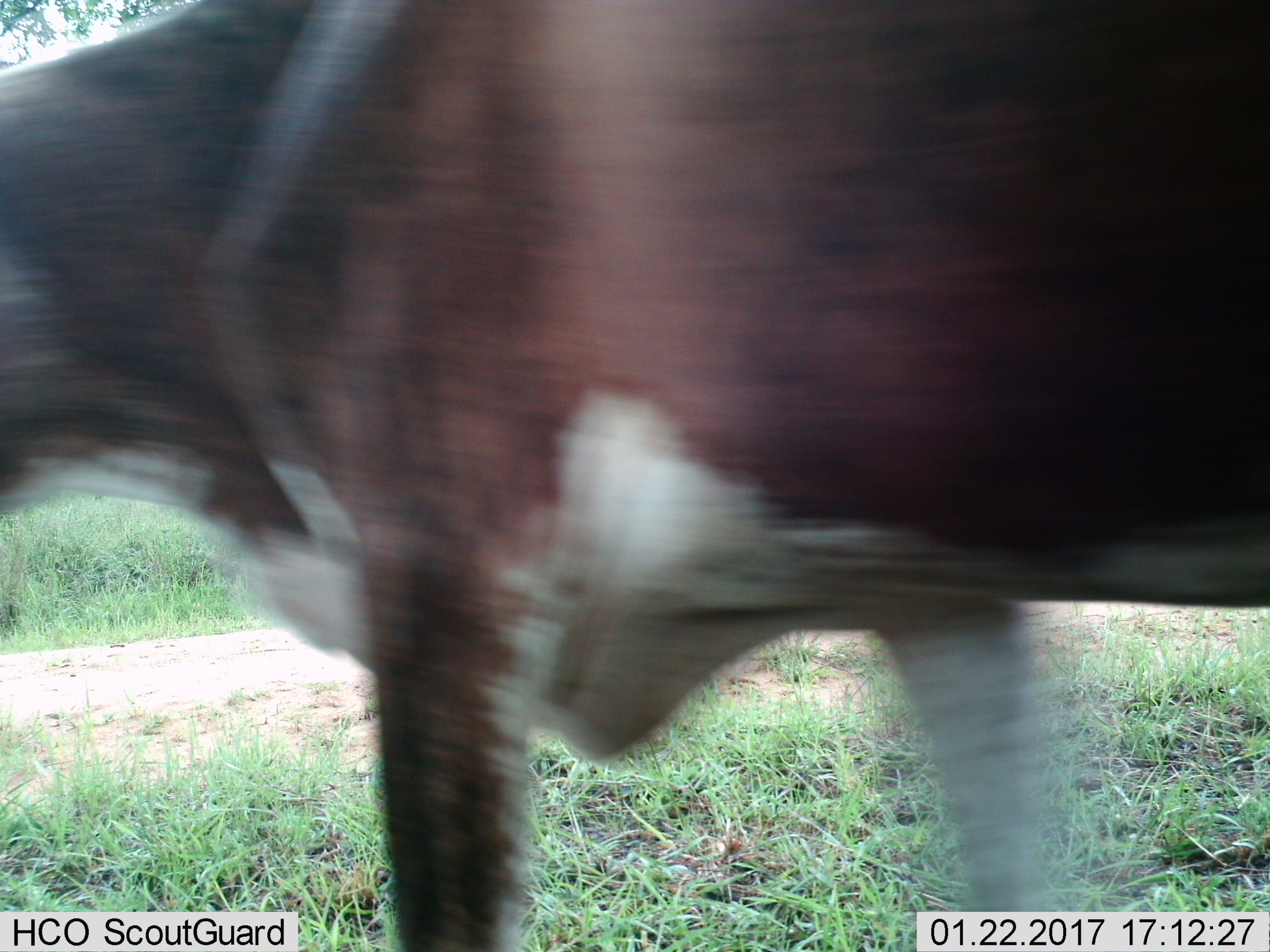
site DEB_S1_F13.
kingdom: Animalia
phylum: Chordata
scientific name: Vertebrata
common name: domestic animal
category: domesticanimal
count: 1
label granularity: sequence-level